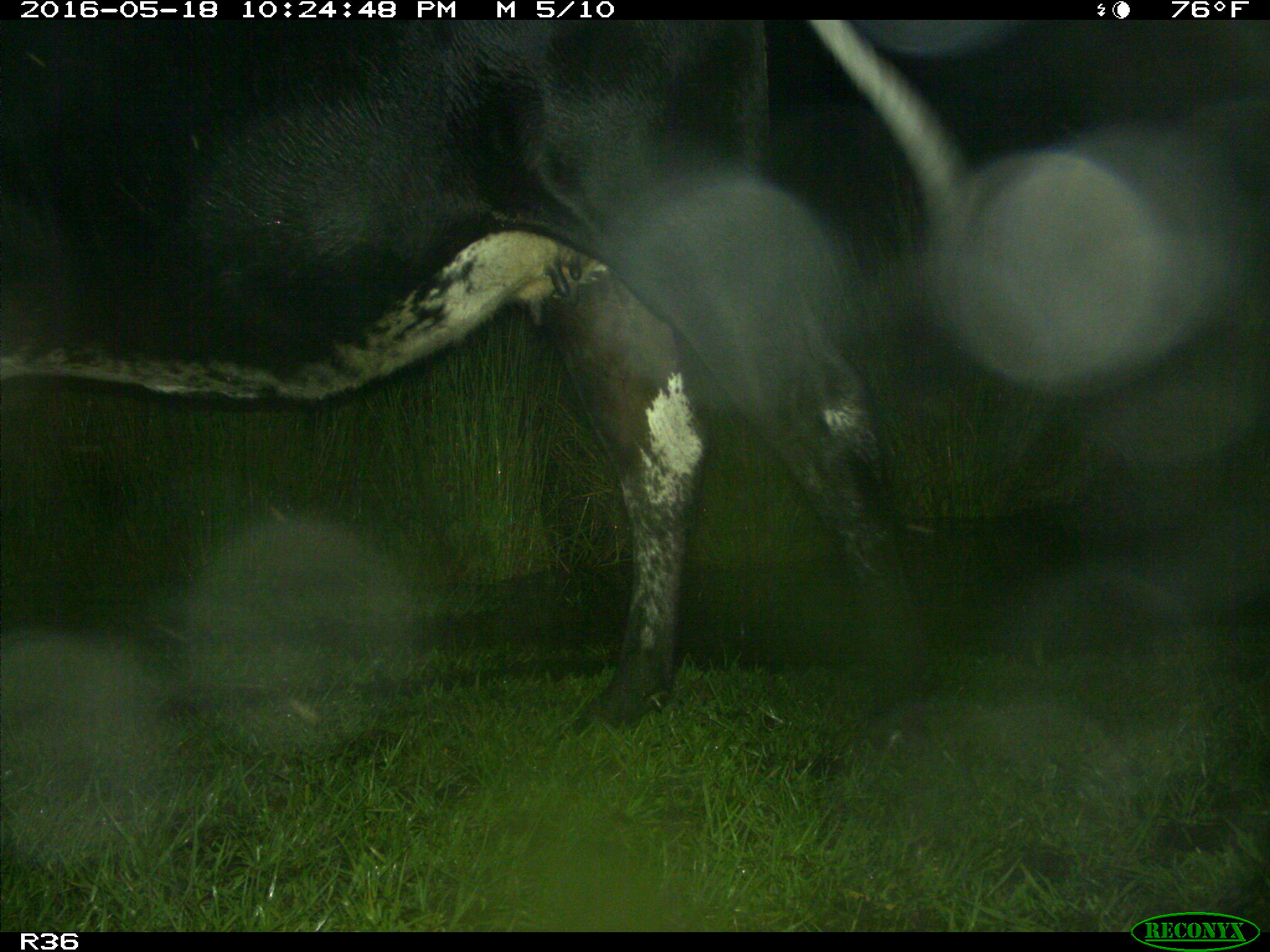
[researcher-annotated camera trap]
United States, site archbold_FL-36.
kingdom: Animalia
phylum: Chordata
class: Mammalia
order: Artiodactyla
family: Bovidae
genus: Bos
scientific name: Bos taurus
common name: domestic cow